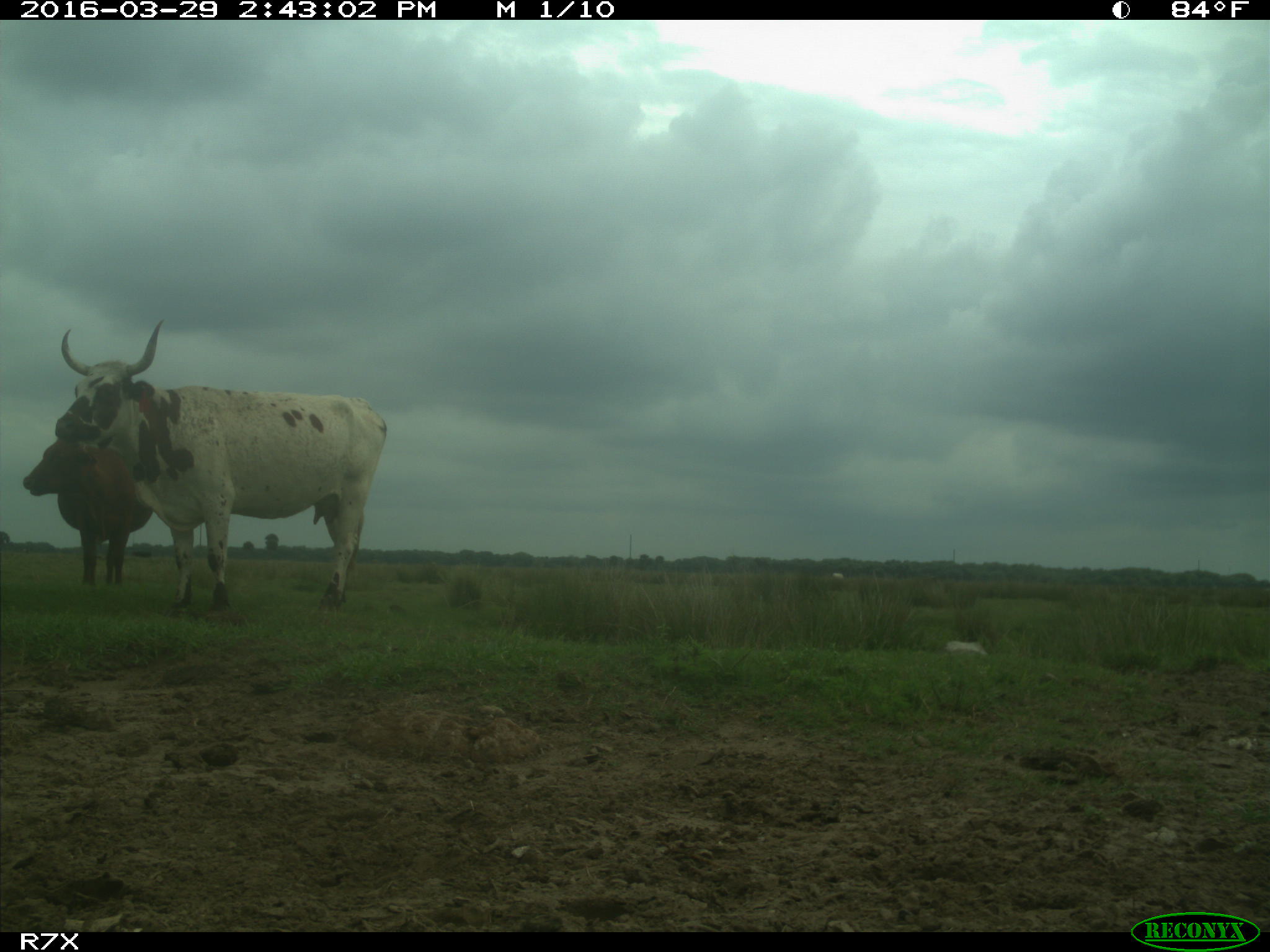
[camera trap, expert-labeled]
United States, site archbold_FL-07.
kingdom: Animalia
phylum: Chordata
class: Mammalia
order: Artiodactyla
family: Bovidae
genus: Bos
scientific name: Bos taurus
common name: domestic cow